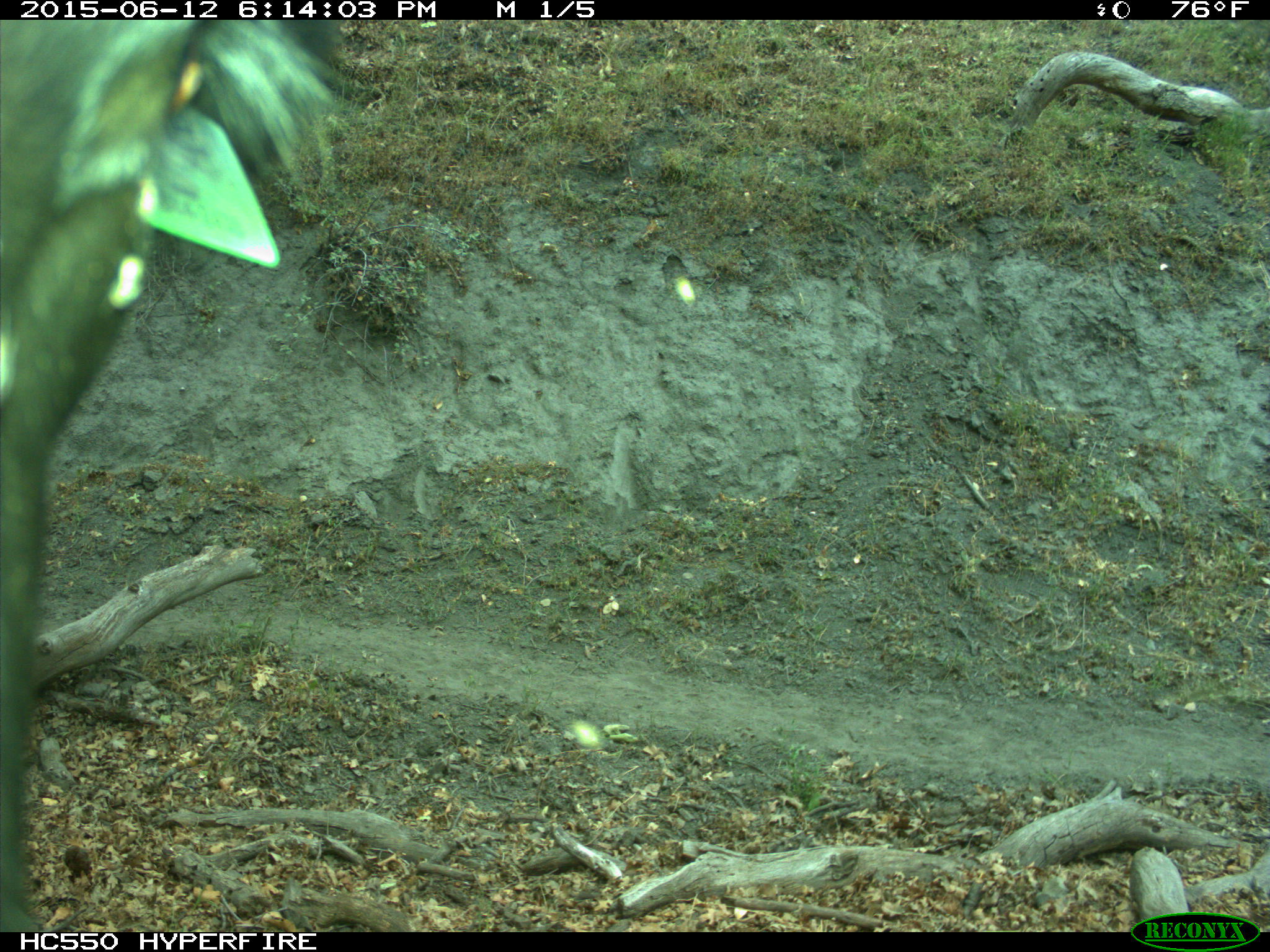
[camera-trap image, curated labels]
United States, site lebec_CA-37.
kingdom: Animalia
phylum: Chordata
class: Mammalia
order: Artiodactyla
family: Bovidae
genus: Bos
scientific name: Bos taurus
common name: domestic cow